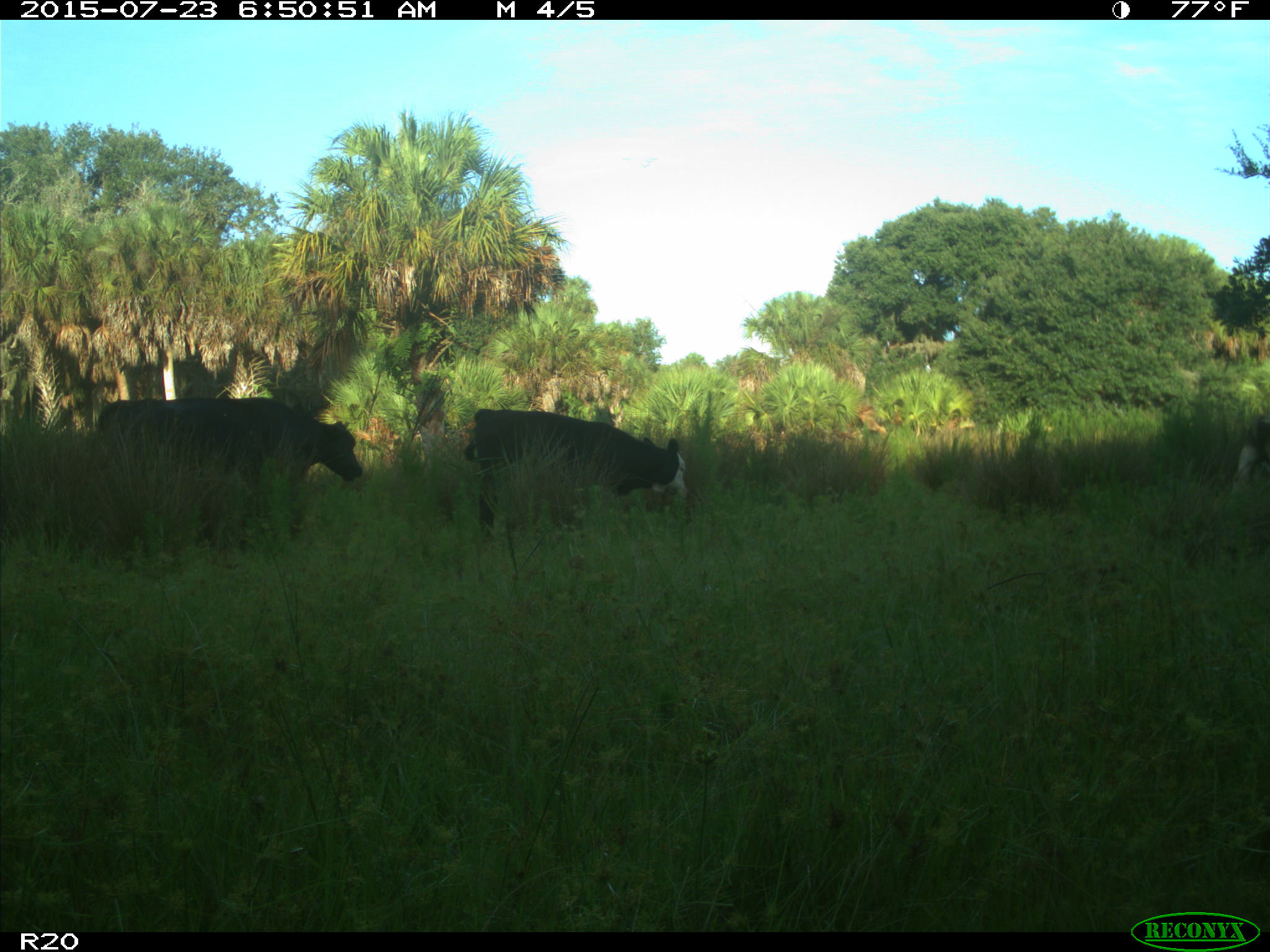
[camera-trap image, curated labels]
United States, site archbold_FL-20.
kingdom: Animalia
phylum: Chordata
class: Mammalia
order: Artiodactyla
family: Bovidae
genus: Bos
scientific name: Bos taurus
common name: domestic cow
Bos taurus (domestic cow).